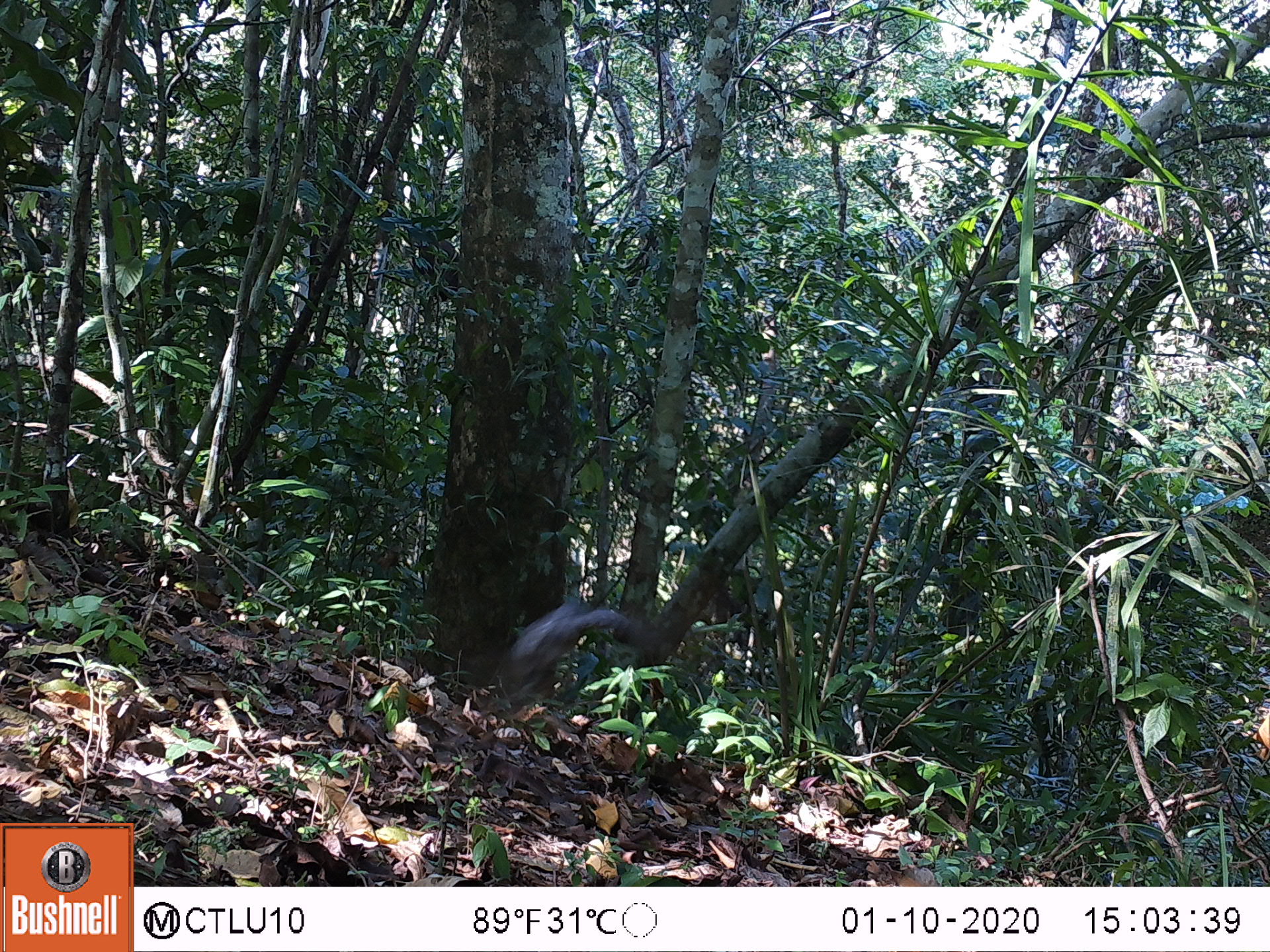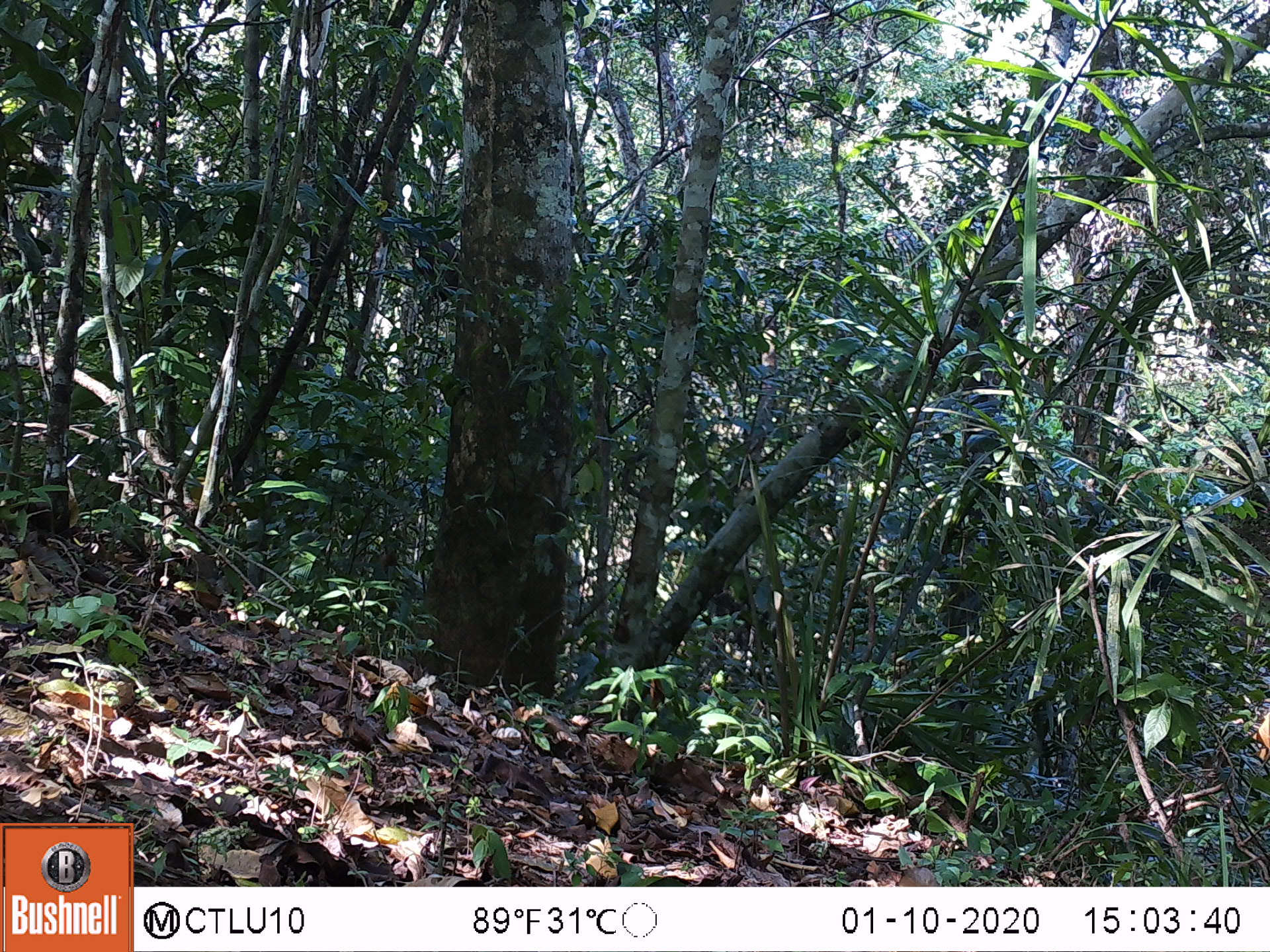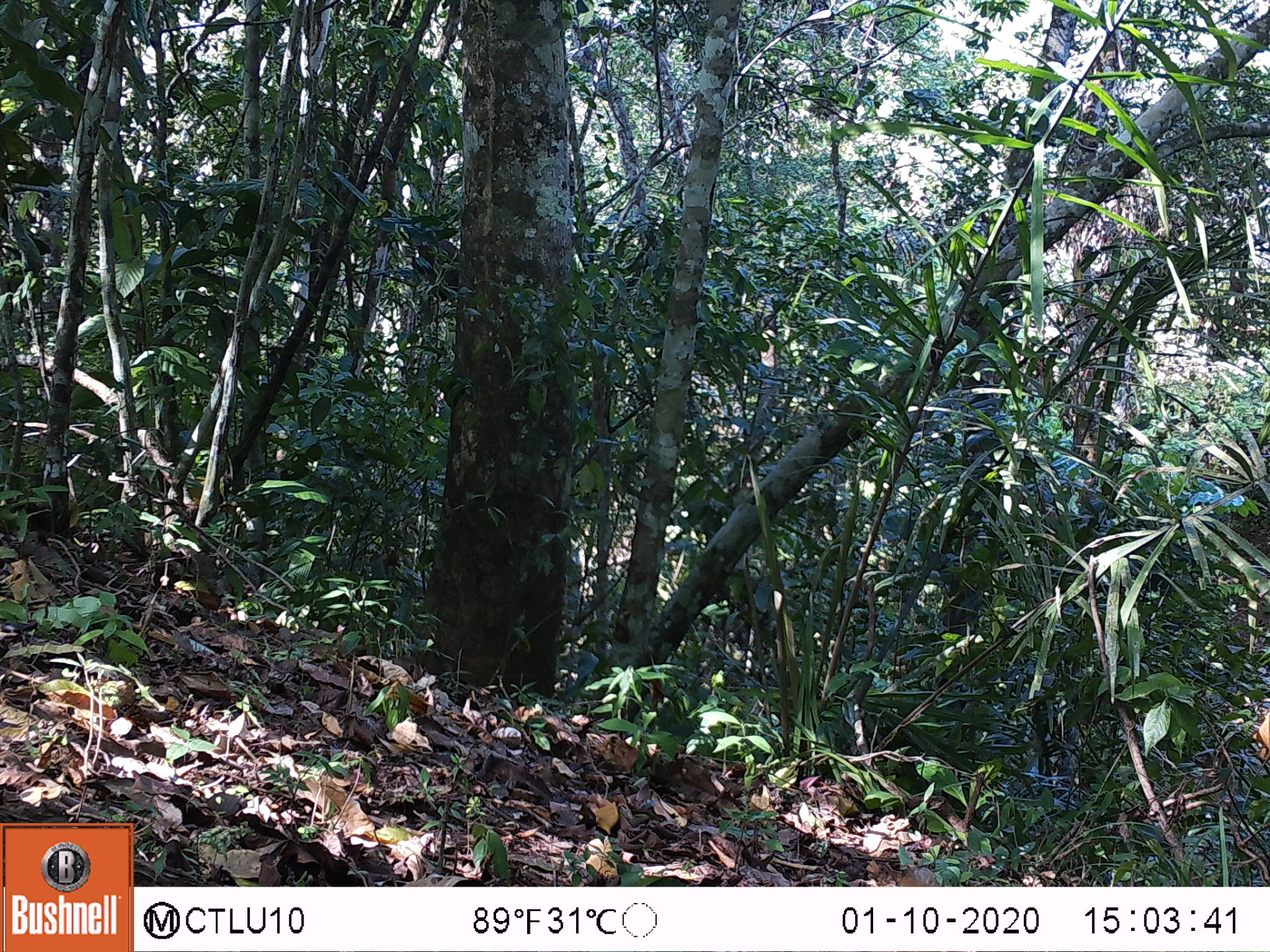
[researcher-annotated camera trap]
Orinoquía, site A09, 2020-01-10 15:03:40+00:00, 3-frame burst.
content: unidentified animal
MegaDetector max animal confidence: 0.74